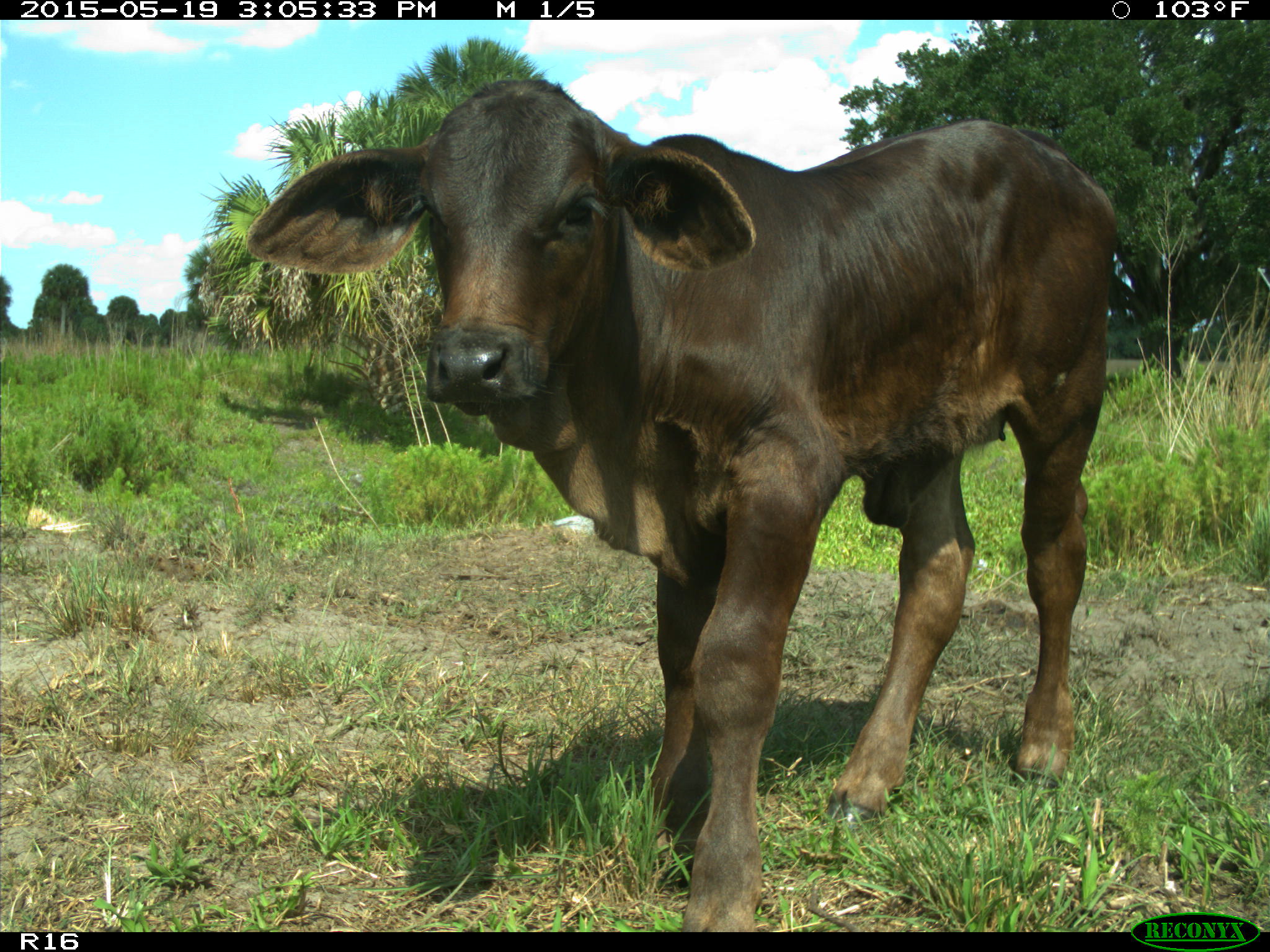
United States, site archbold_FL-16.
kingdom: Animalia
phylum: Chordata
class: Mammalia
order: Artiodactyla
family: Bovidae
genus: Bos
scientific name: Bos taurus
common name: domestic cow